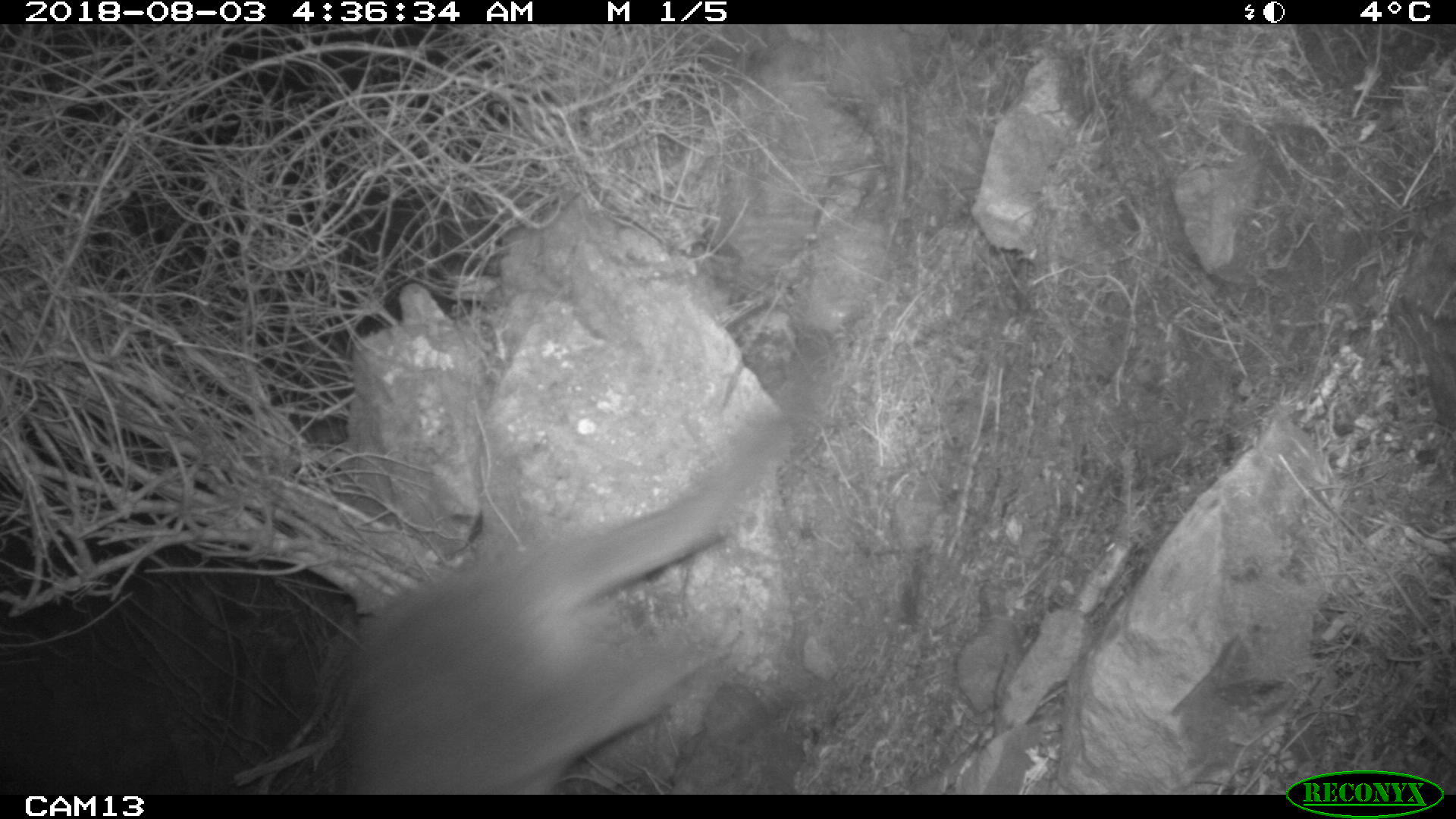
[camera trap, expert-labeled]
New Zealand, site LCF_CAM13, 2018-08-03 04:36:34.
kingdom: Animalia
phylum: Chordata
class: Mammalia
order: Diprotodontia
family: Macropodidae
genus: Notamacropus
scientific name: Notamacropus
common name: wallaby